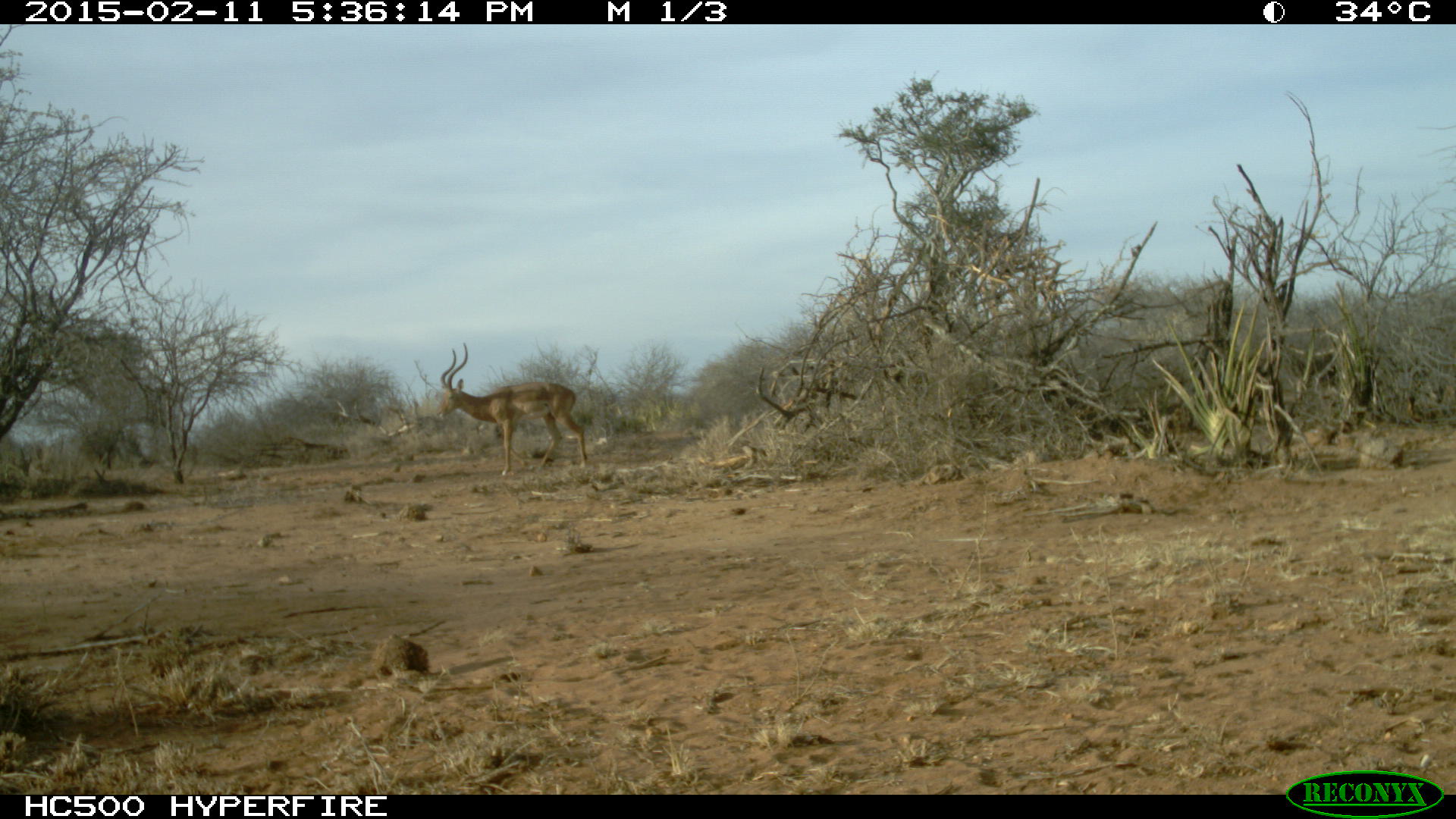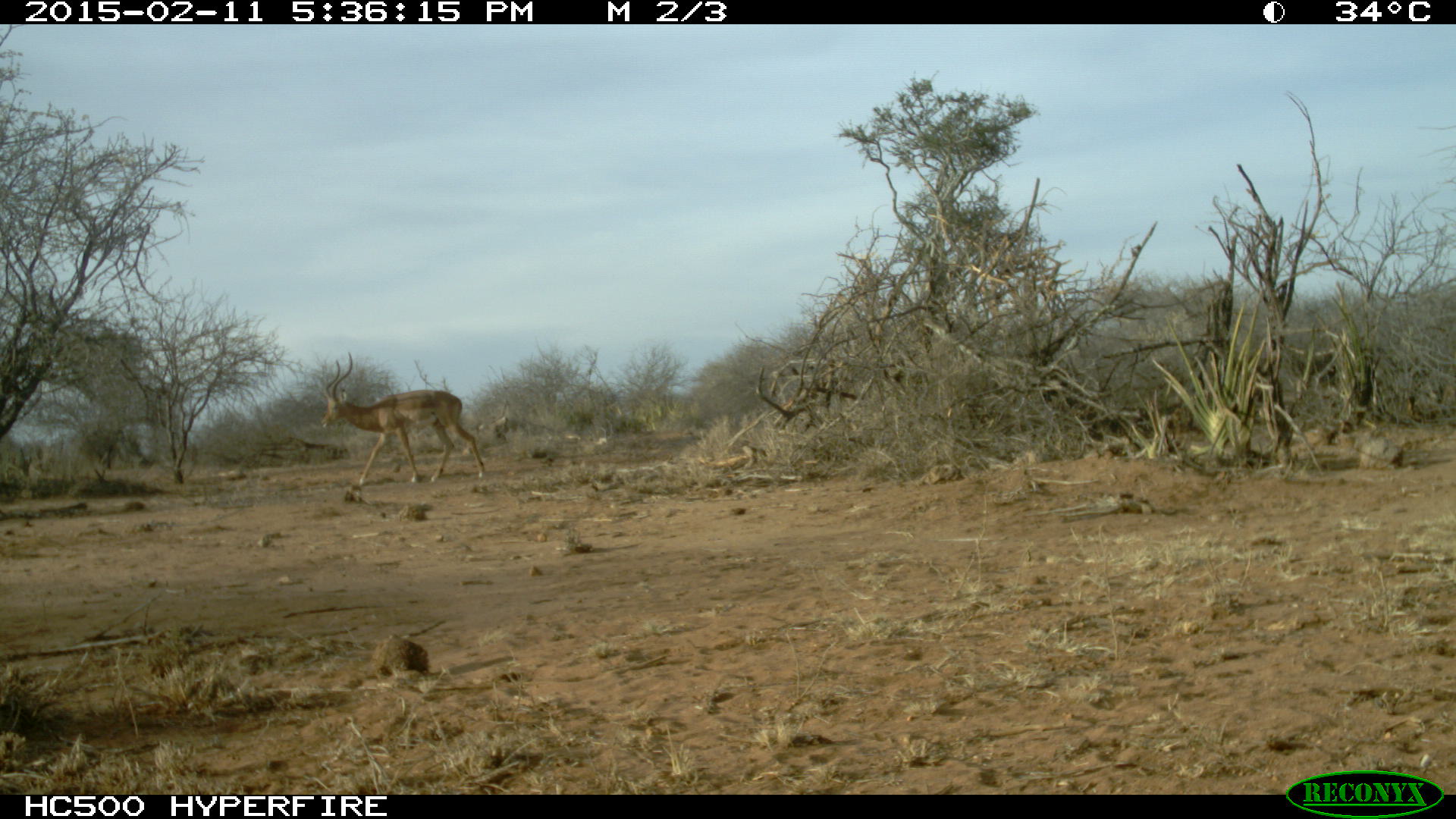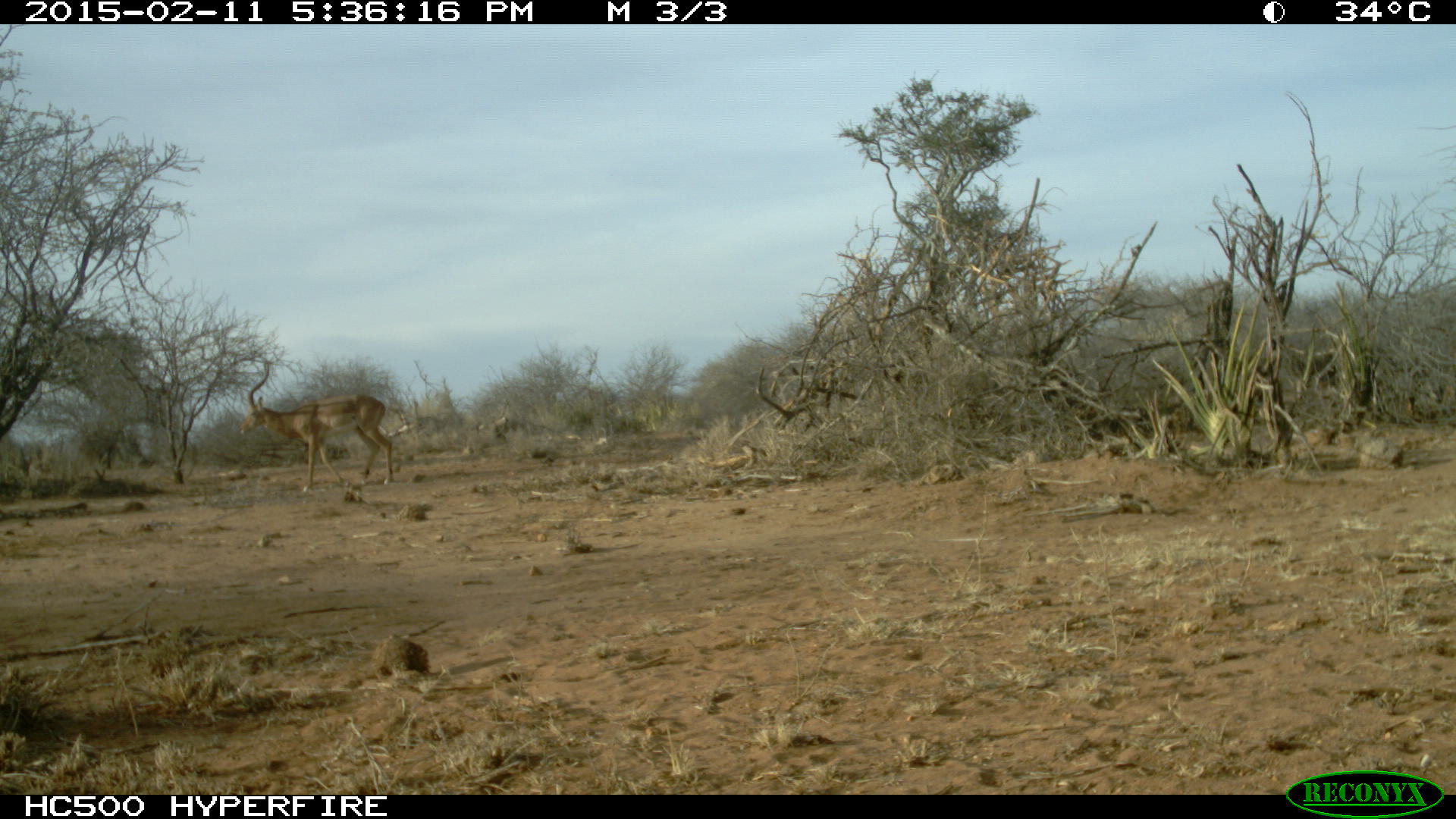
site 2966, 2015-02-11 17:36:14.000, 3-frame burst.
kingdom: Animalia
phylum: Chordata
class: Mammalia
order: Artiodactyla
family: Bovidae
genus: Aepyceros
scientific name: Aepyceros melampus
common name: impala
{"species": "Aepyceros melampus (impala)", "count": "1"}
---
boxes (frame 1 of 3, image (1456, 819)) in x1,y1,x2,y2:
aepyceros melampus: 434,341,587,475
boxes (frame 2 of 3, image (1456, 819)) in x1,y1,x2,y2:
aepyceros melampus: 320,351,486,482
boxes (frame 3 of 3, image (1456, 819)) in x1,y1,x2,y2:
aepyceros melampus: 238,359,394,491